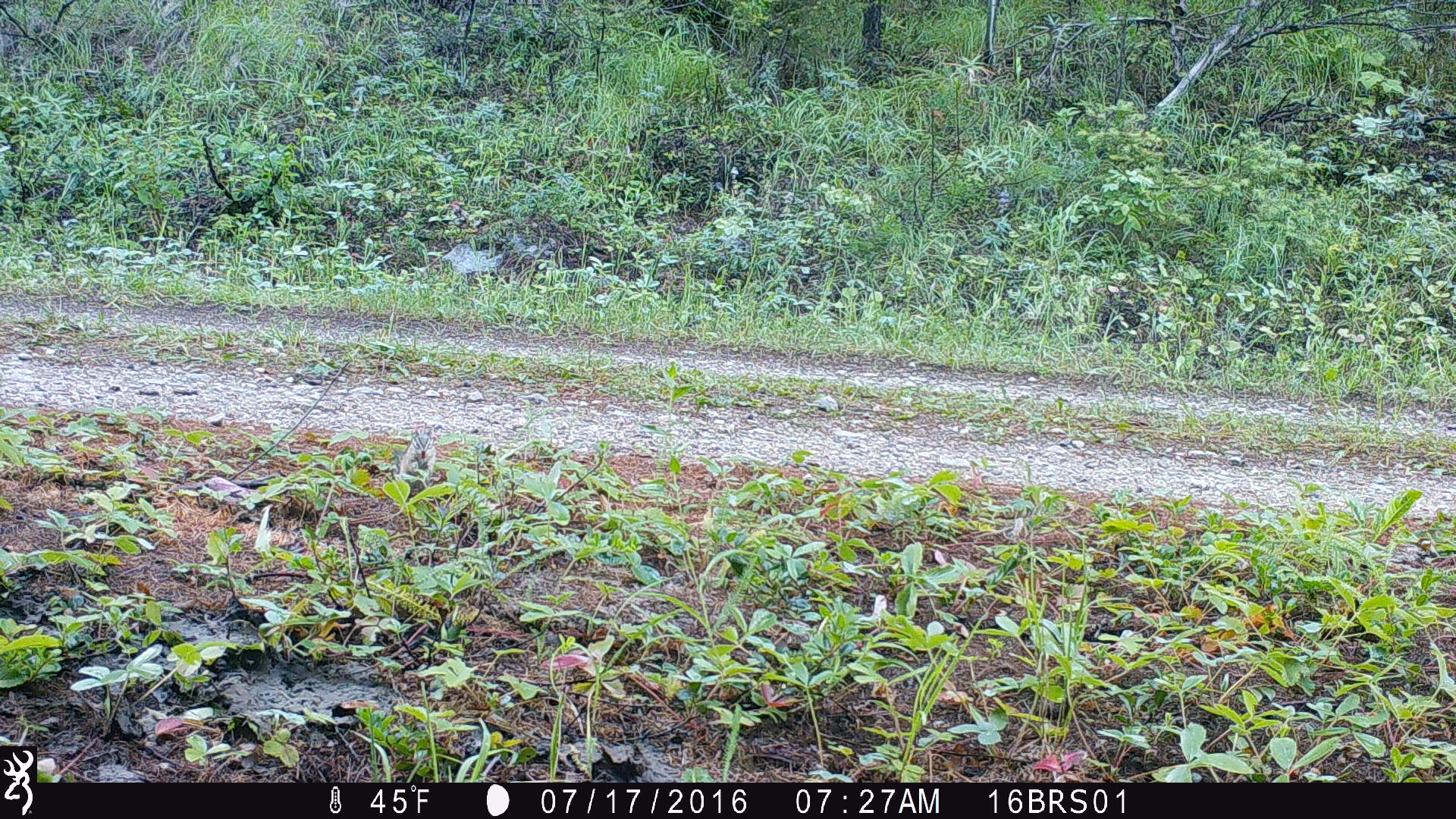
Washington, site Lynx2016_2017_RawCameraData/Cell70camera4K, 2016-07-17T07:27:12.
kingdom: Animalia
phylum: Chordata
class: Mammalia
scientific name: Mammalia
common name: small mammal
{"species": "small mammal (Mammalia)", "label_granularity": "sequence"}